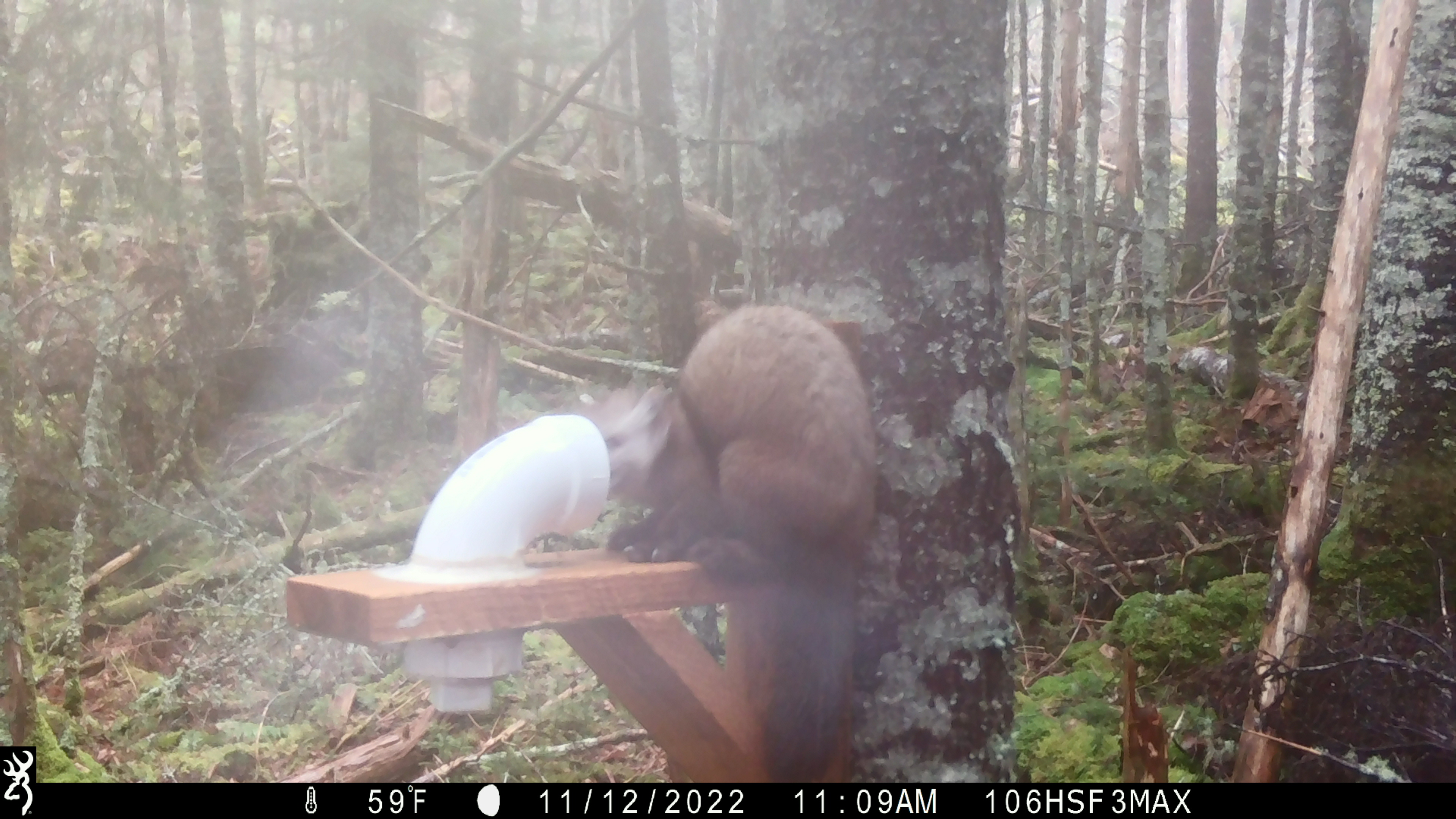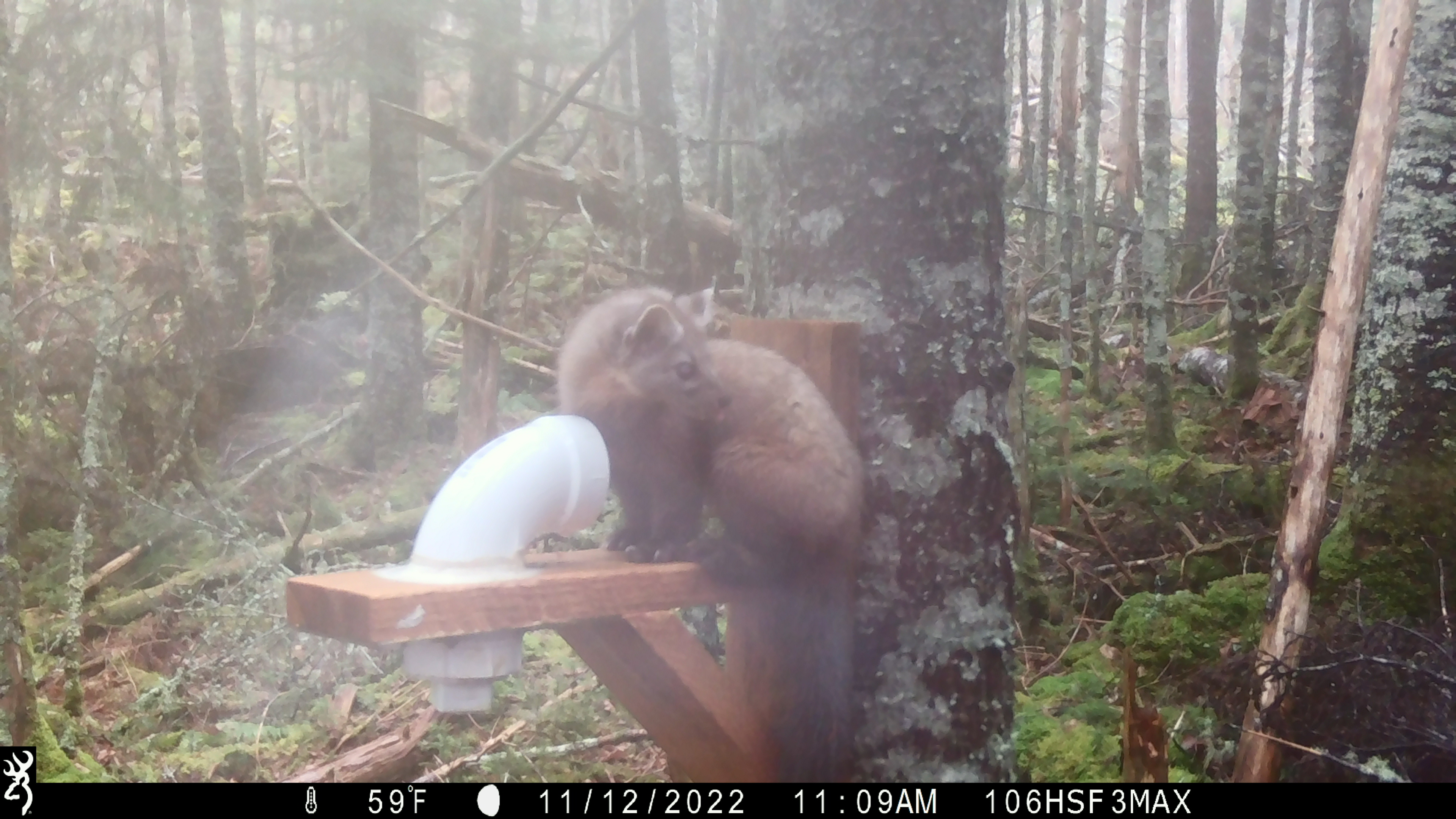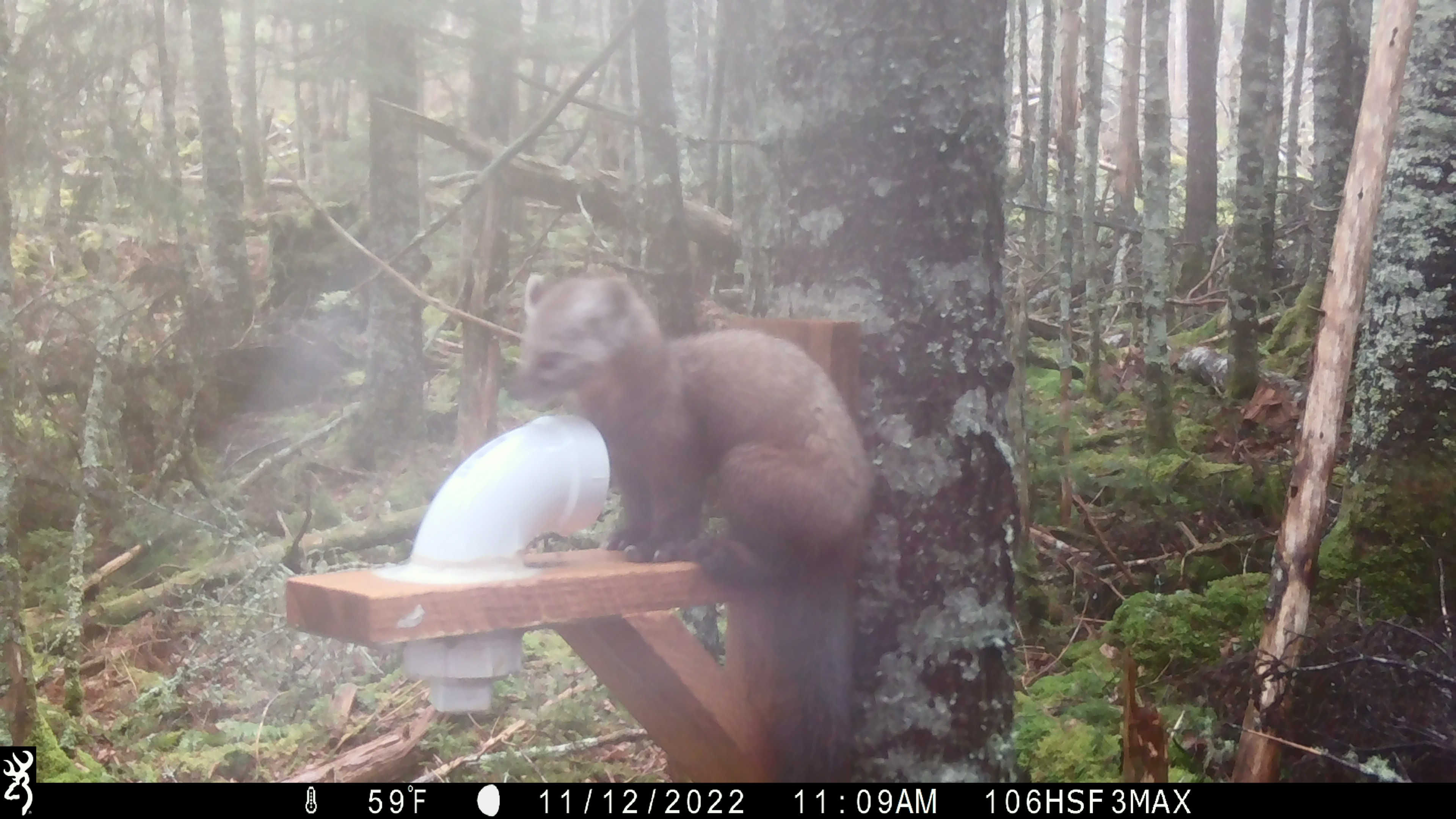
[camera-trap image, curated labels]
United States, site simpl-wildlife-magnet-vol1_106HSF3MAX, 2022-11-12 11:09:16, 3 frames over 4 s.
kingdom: Animalia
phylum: Chordata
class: Mammalia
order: Carnivora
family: Mustelidae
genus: Martes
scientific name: Martes americana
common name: american marten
American marten (Martes americana).